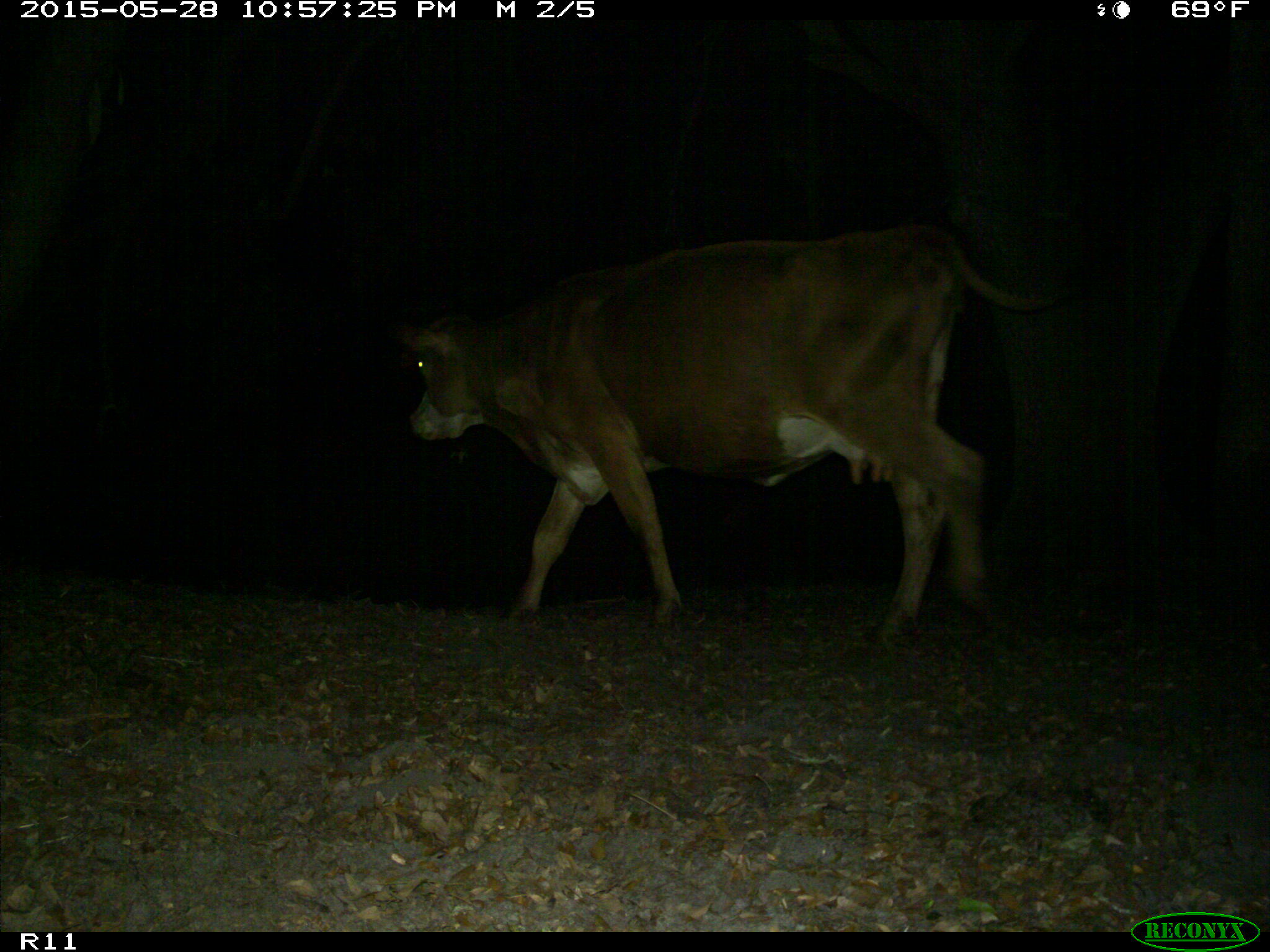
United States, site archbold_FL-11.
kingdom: Animalia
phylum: Chordata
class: Mammalia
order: Artiodactyla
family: Bovidae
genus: Bos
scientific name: Bos taurus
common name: domestic cow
Bos taurus (domestic cow).